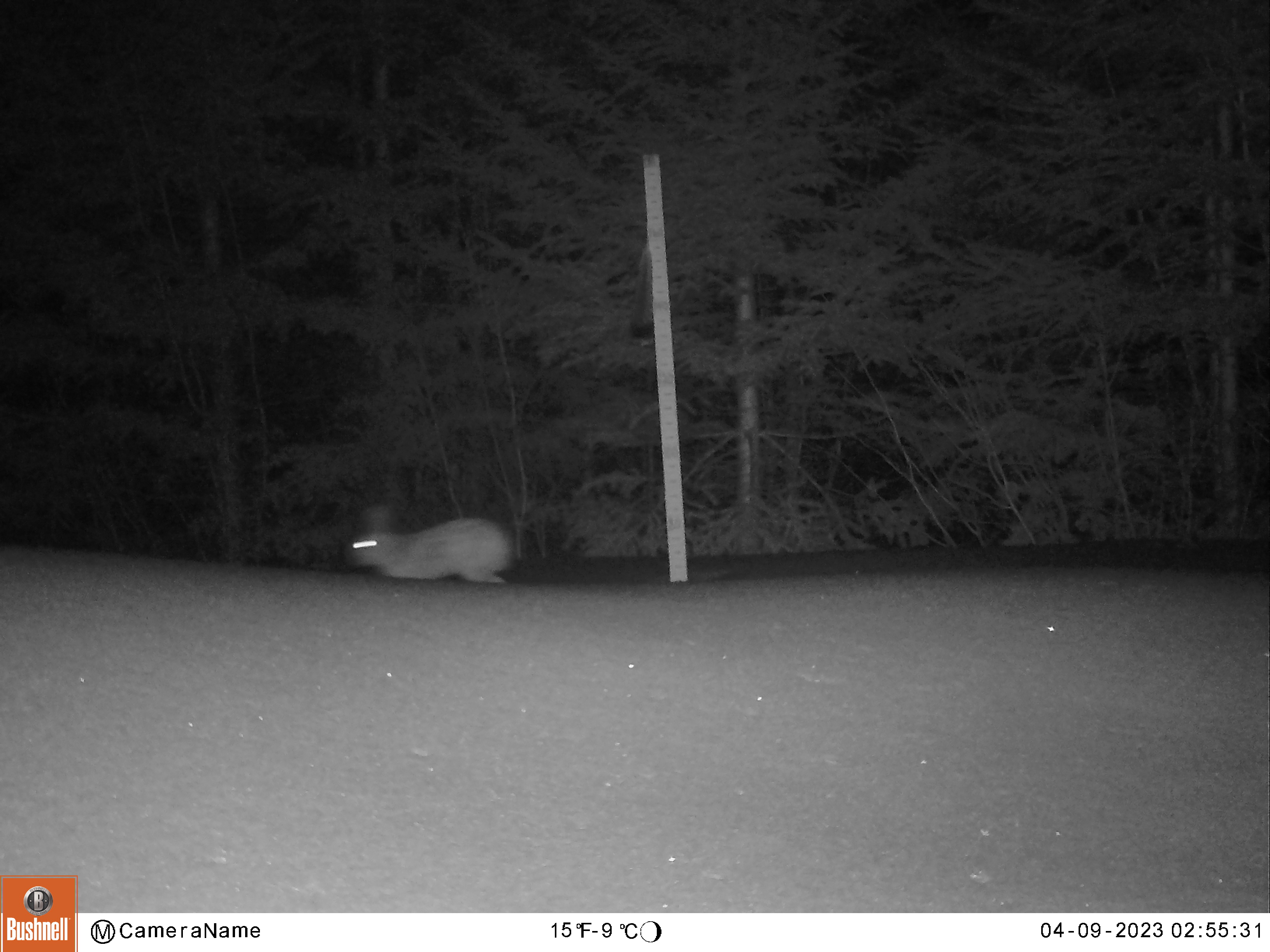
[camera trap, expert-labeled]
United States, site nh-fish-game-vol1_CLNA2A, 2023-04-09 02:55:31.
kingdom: Animalia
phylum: Chordata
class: Mammalia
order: Lagomorpha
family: Leporidae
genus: Lepus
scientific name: Lepus americanus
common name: snowshoe hare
Snowshoe hare (Lepus americanus).